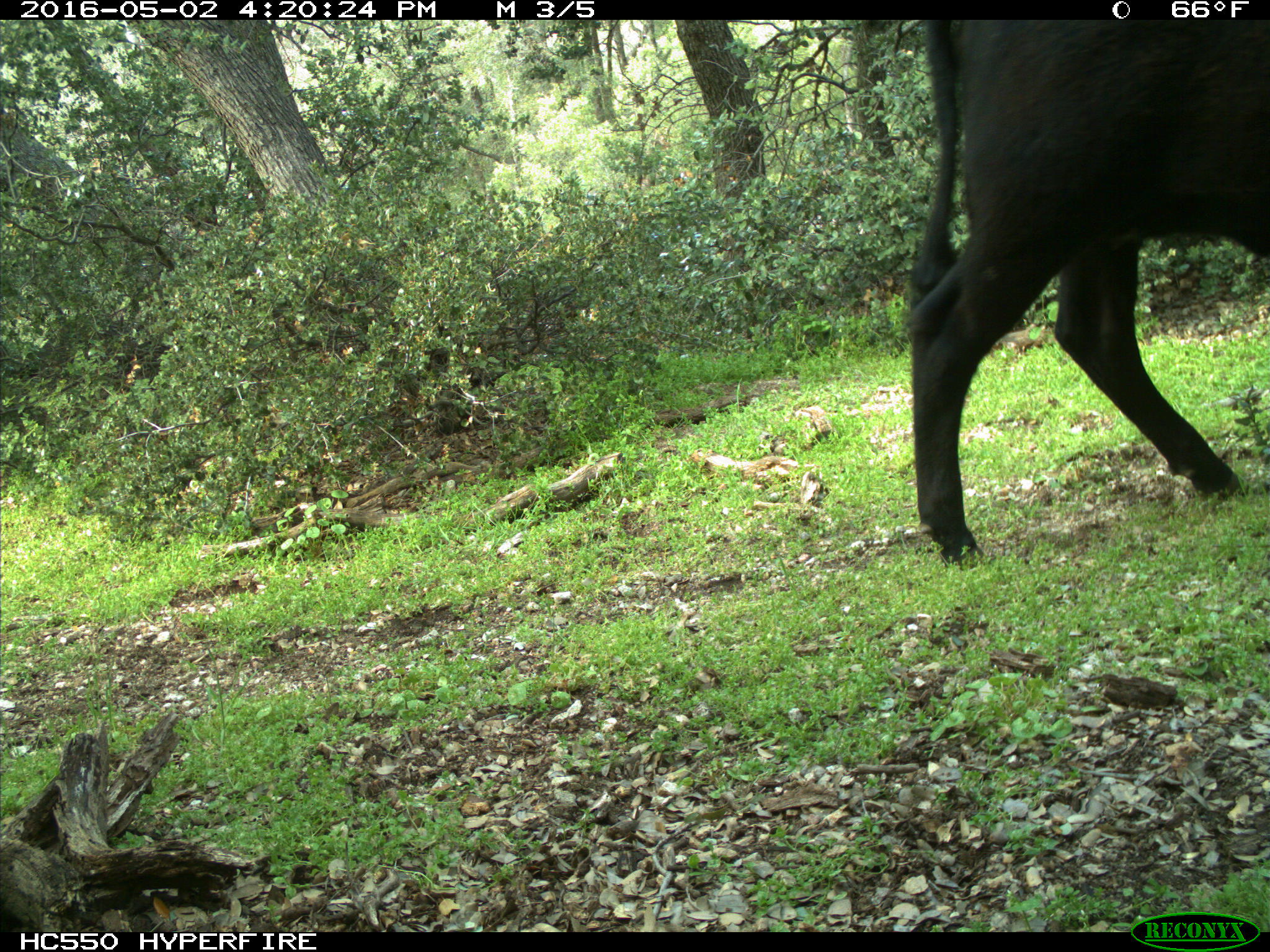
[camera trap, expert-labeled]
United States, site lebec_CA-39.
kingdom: Animalia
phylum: Chordata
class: Mammalia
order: Artiodactyla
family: Bovidae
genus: Bos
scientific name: Bos taurus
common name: domestic cow